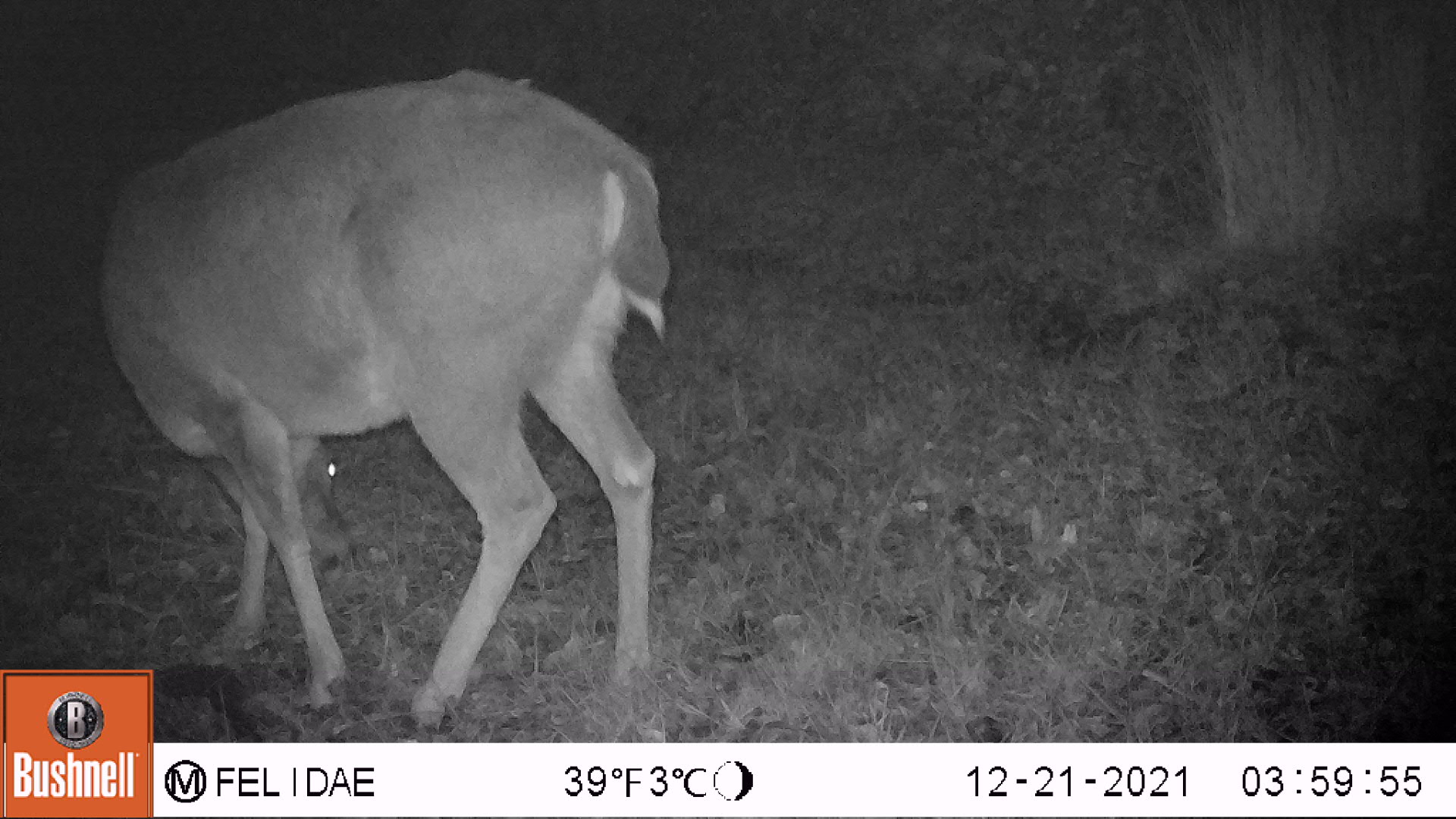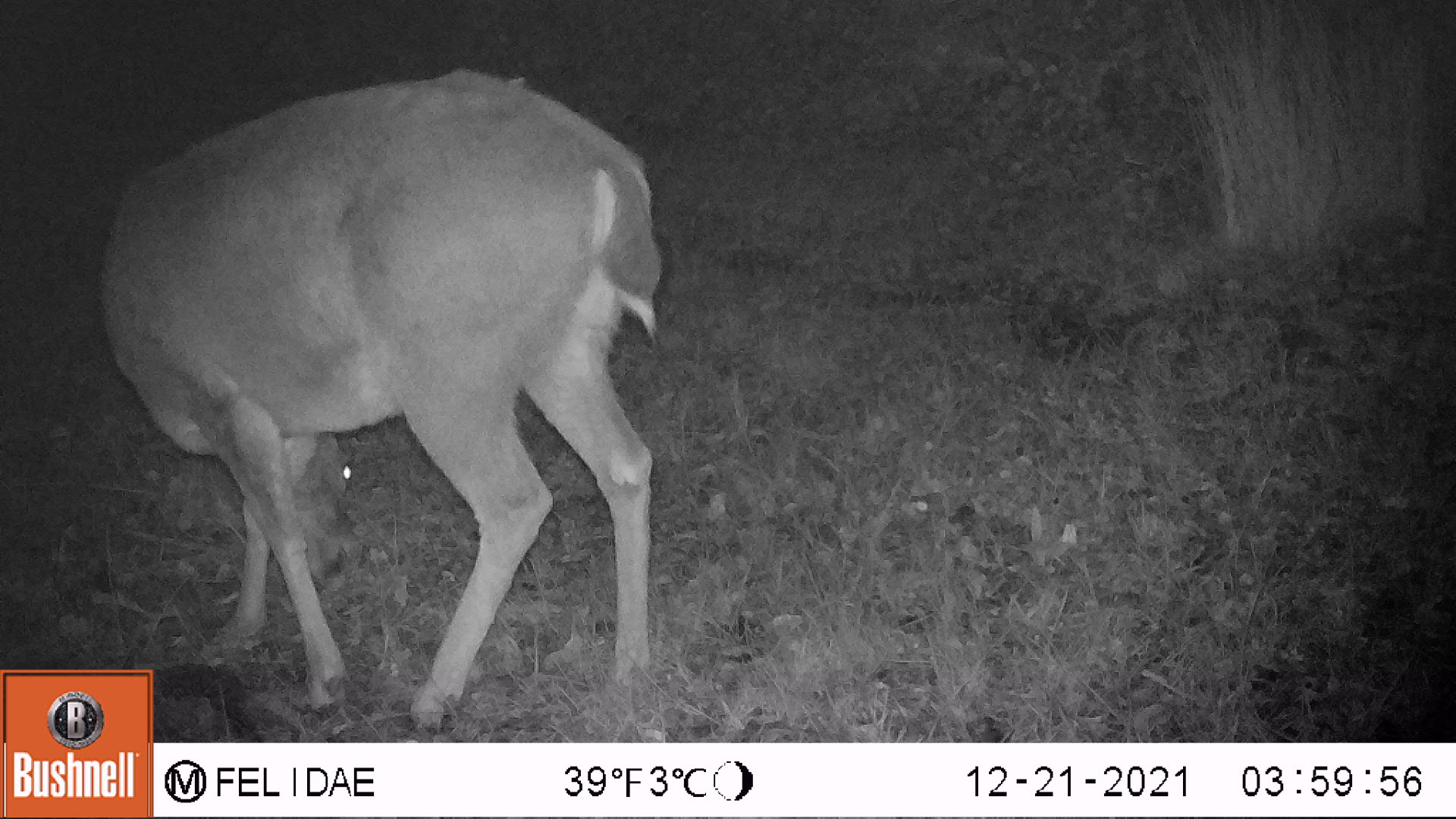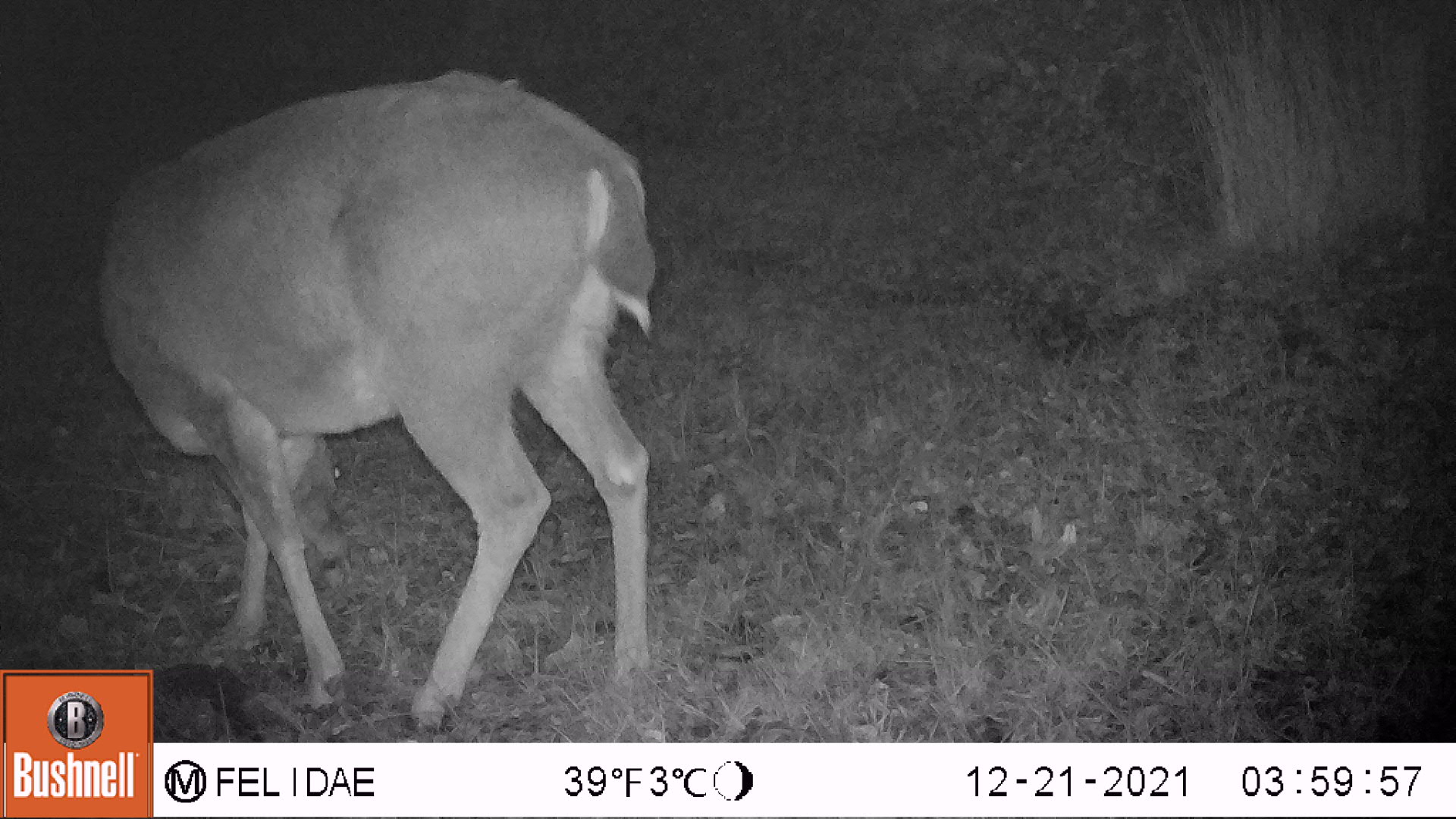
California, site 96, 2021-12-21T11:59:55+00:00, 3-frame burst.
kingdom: Animalia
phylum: Chordata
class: Mammalia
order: Artiodactyla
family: Cervidae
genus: Odocoileus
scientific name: Odocoileus hemionus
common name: mule deer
Mule deer (Odocoileus hemionus).